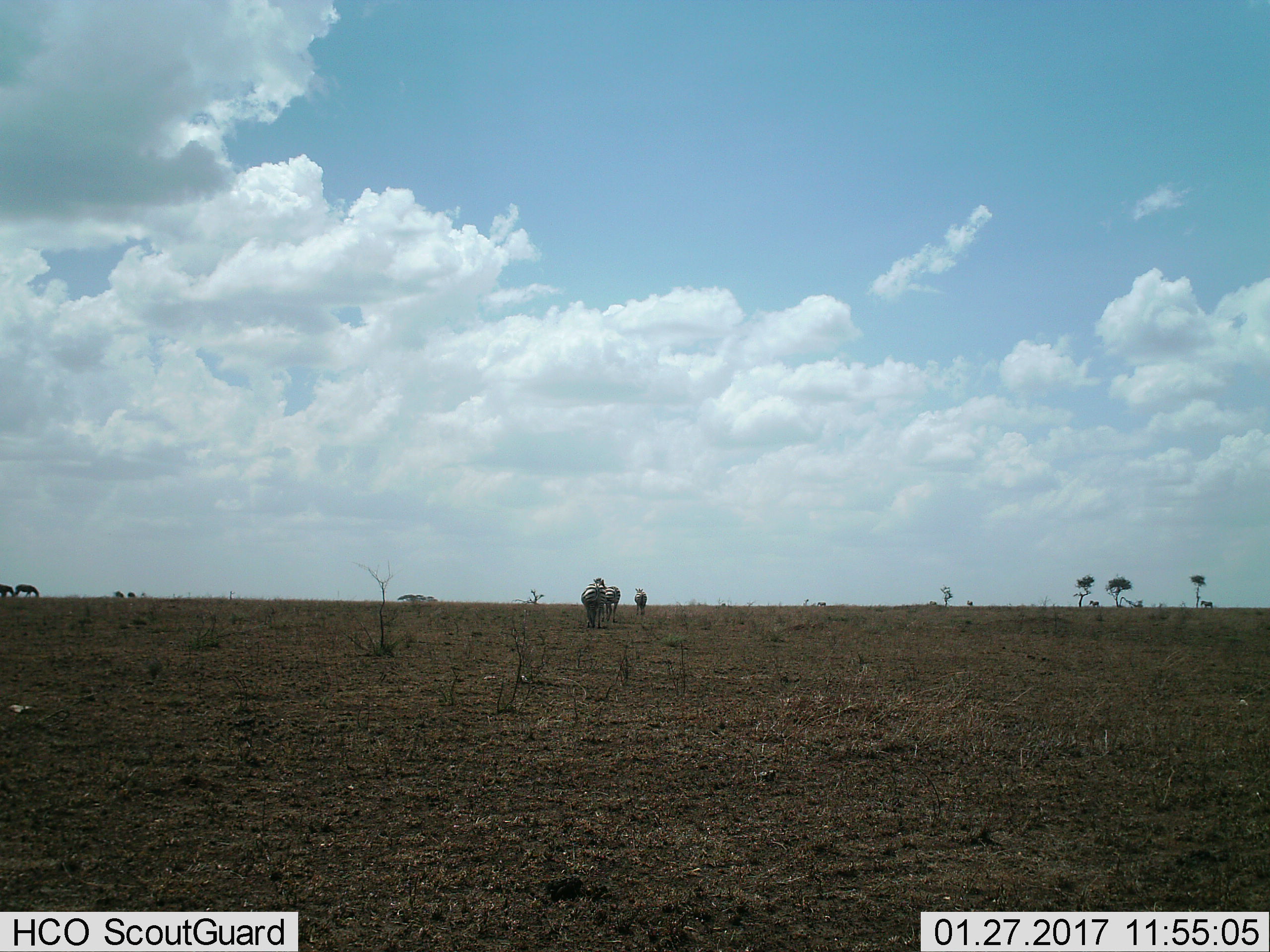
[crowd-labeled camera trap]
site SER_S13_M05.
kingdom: Animalia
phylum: Chordata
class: Mammalia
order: Perissodactyla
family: Equidae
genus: Equus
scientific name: Equus quagga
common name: plains zebra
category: zebraplains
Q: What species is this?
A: Zebraplains (plains zebra) (Equus quagga).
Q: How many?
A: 9.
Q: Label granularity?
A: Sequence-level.